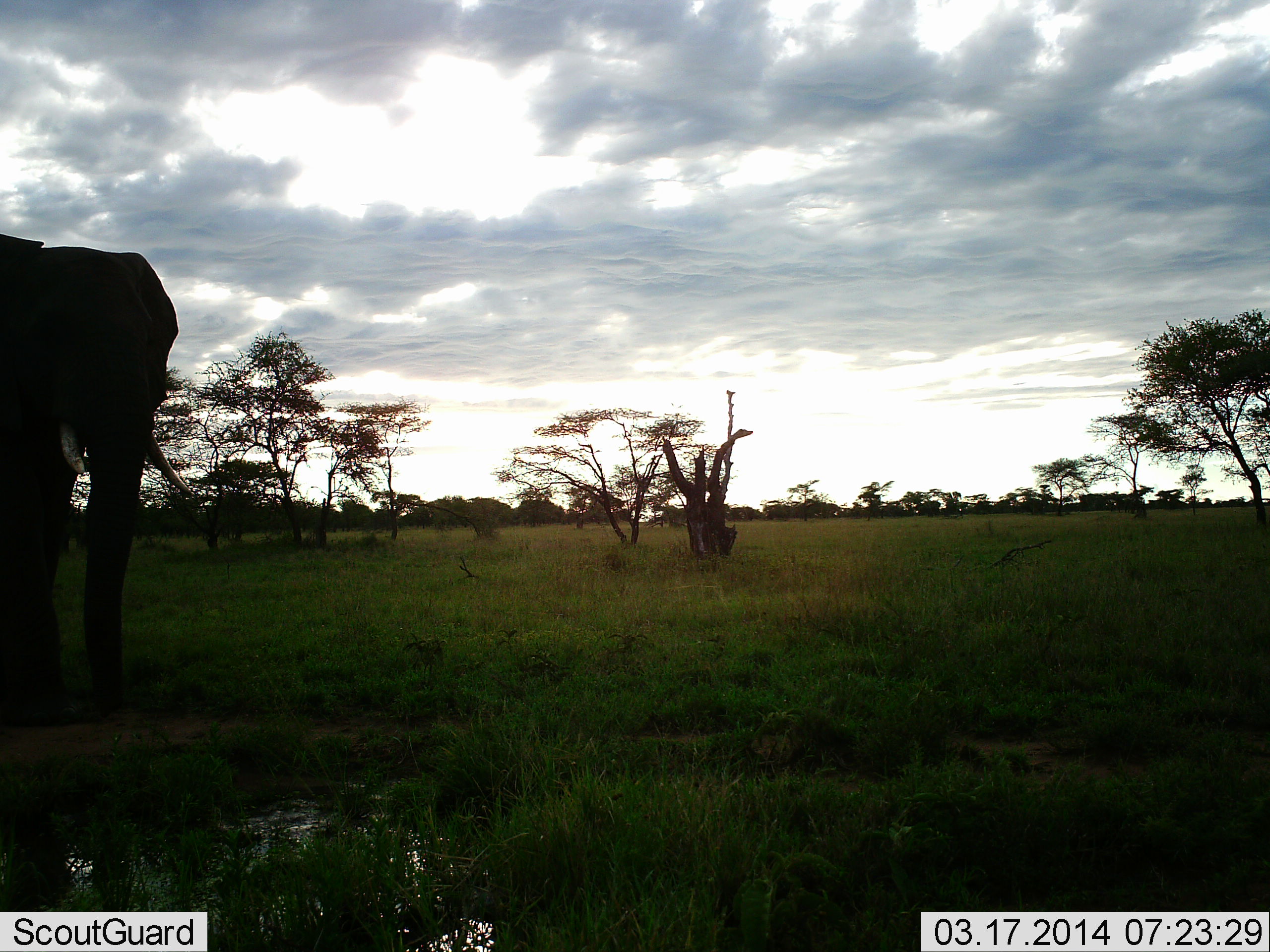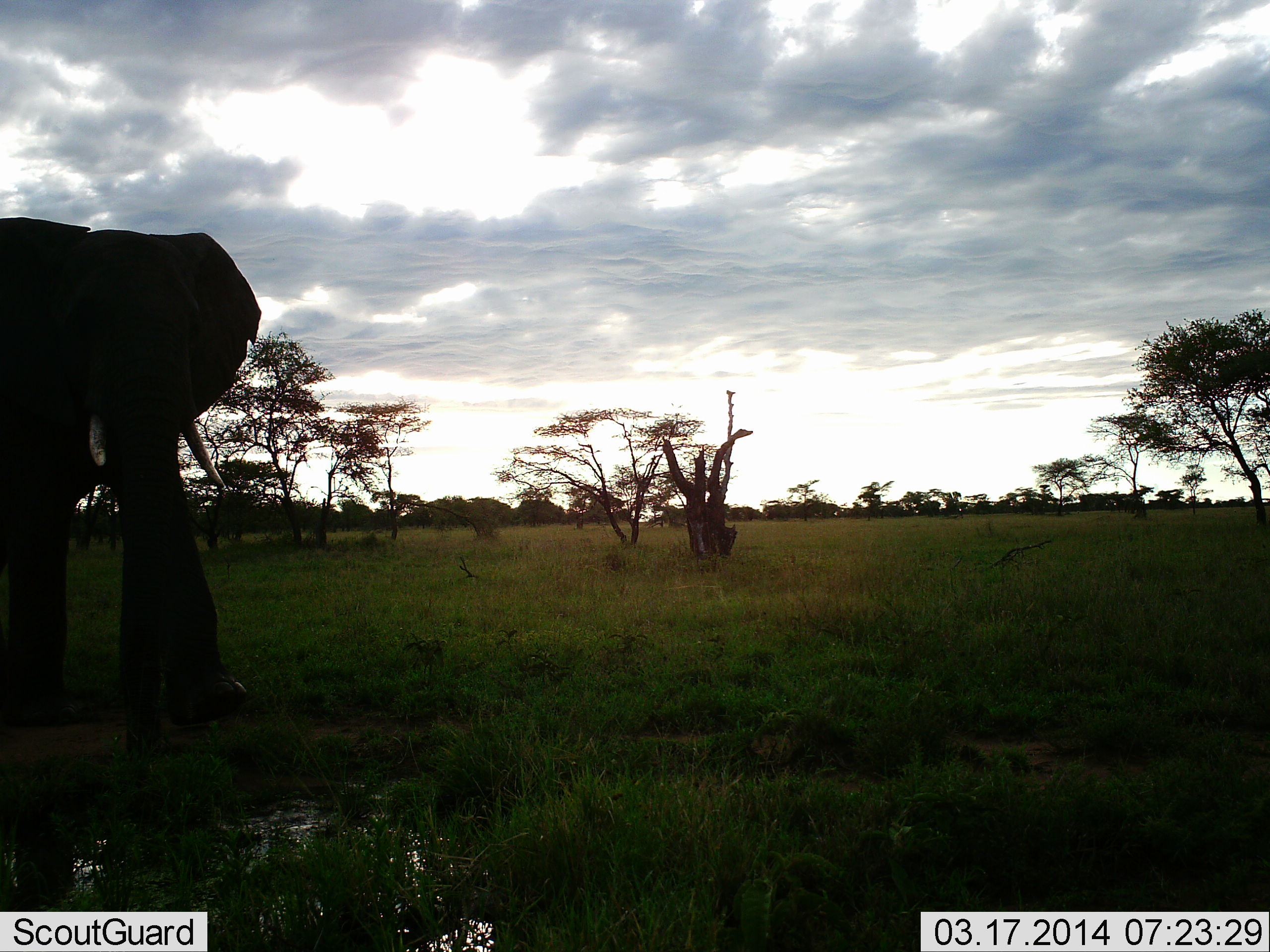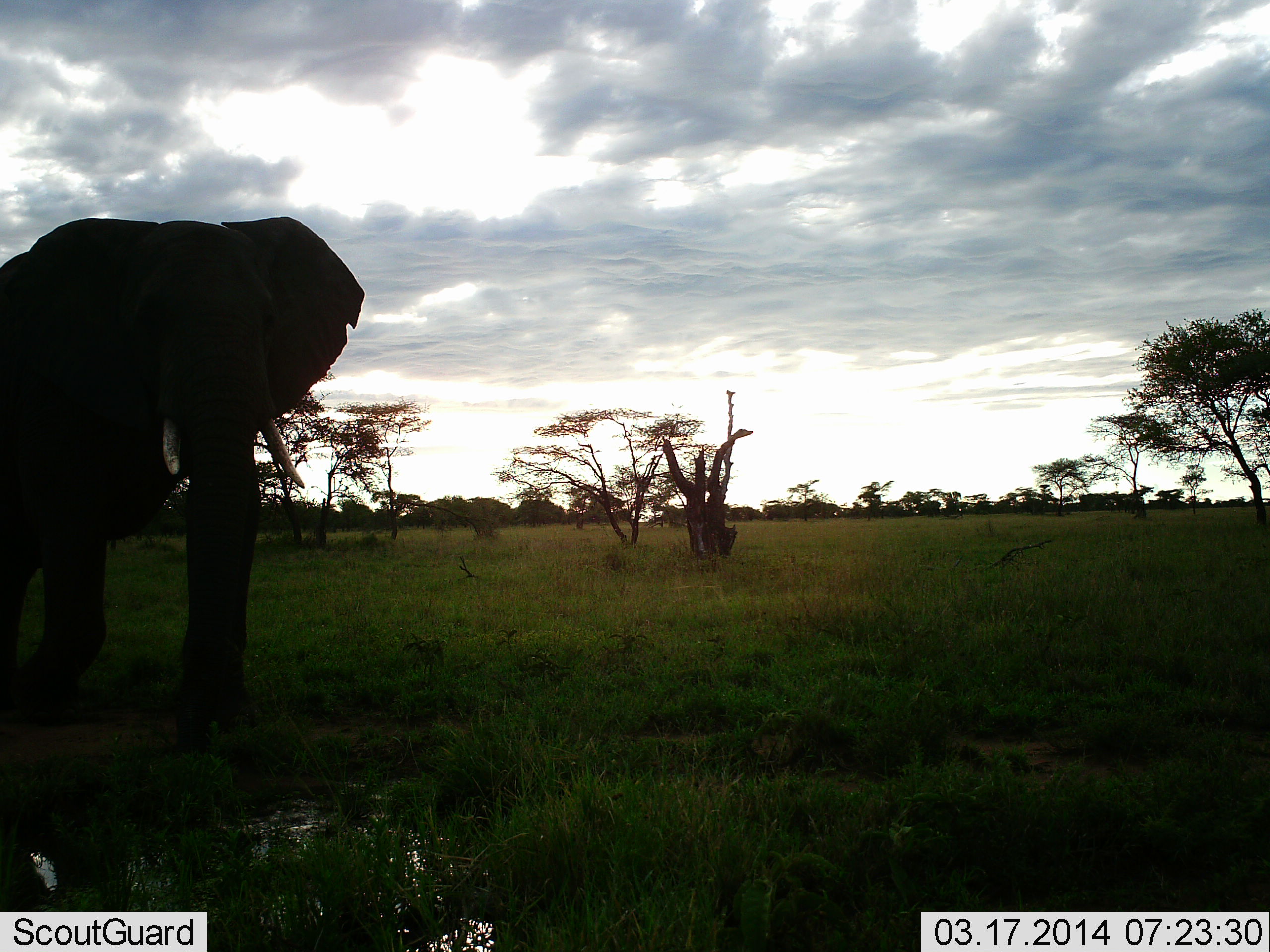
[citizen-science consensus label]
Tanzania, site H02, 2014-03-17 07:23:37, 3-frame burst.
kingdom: Animalia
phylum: Chordata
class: Mammalia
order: Proboscidea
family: Elephantidae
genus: Loxodonta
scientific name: Loxodonta africana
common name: african bush elephant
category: elephant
Elephant (african bush elephant) (Loxodonta africana), count 1. Behavior (volunteer vote fractions): standing 40%, resting 0%, moving 70%, interacting 0%. Young present (vote fraction): 0%. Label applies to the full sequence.